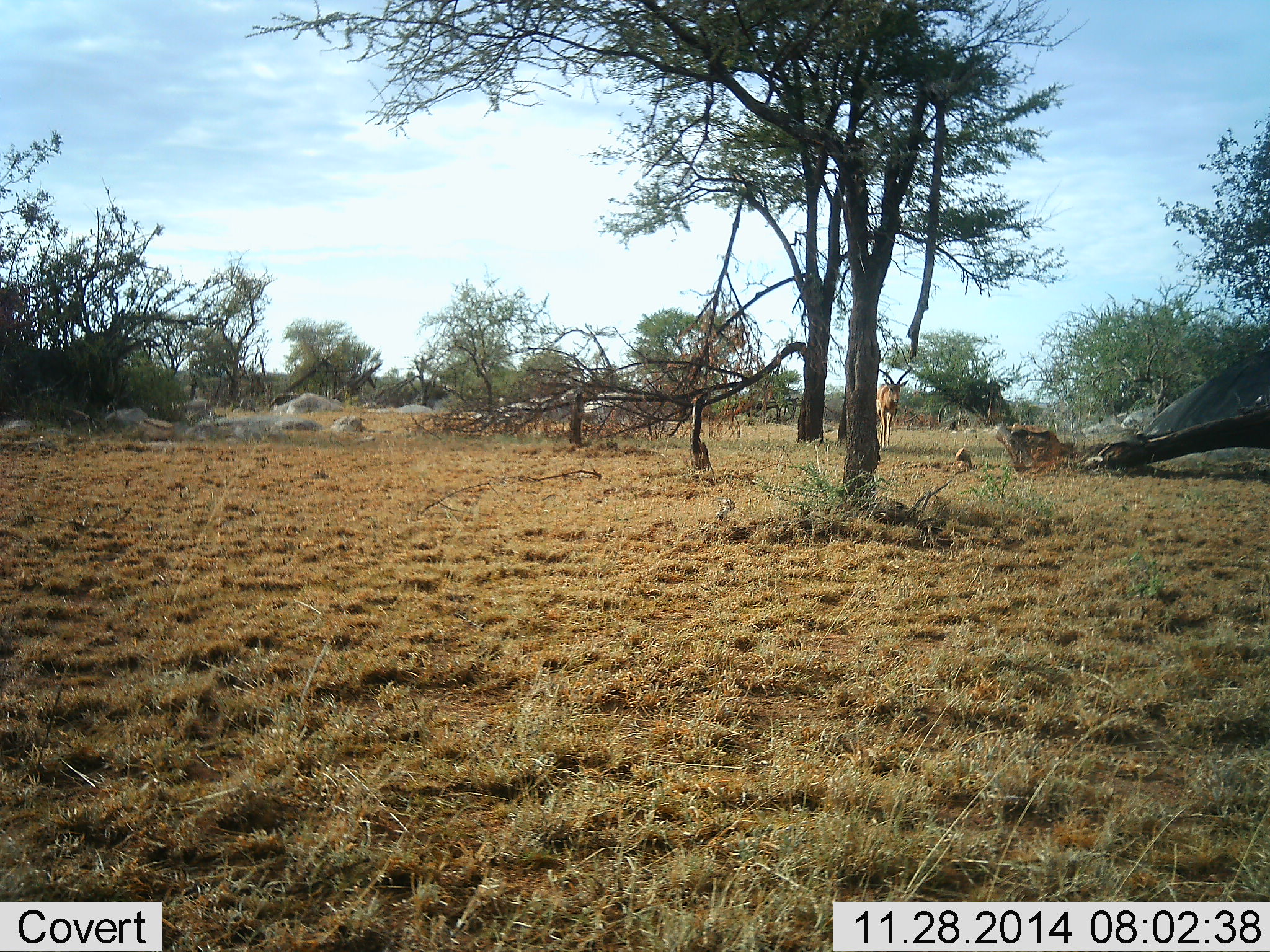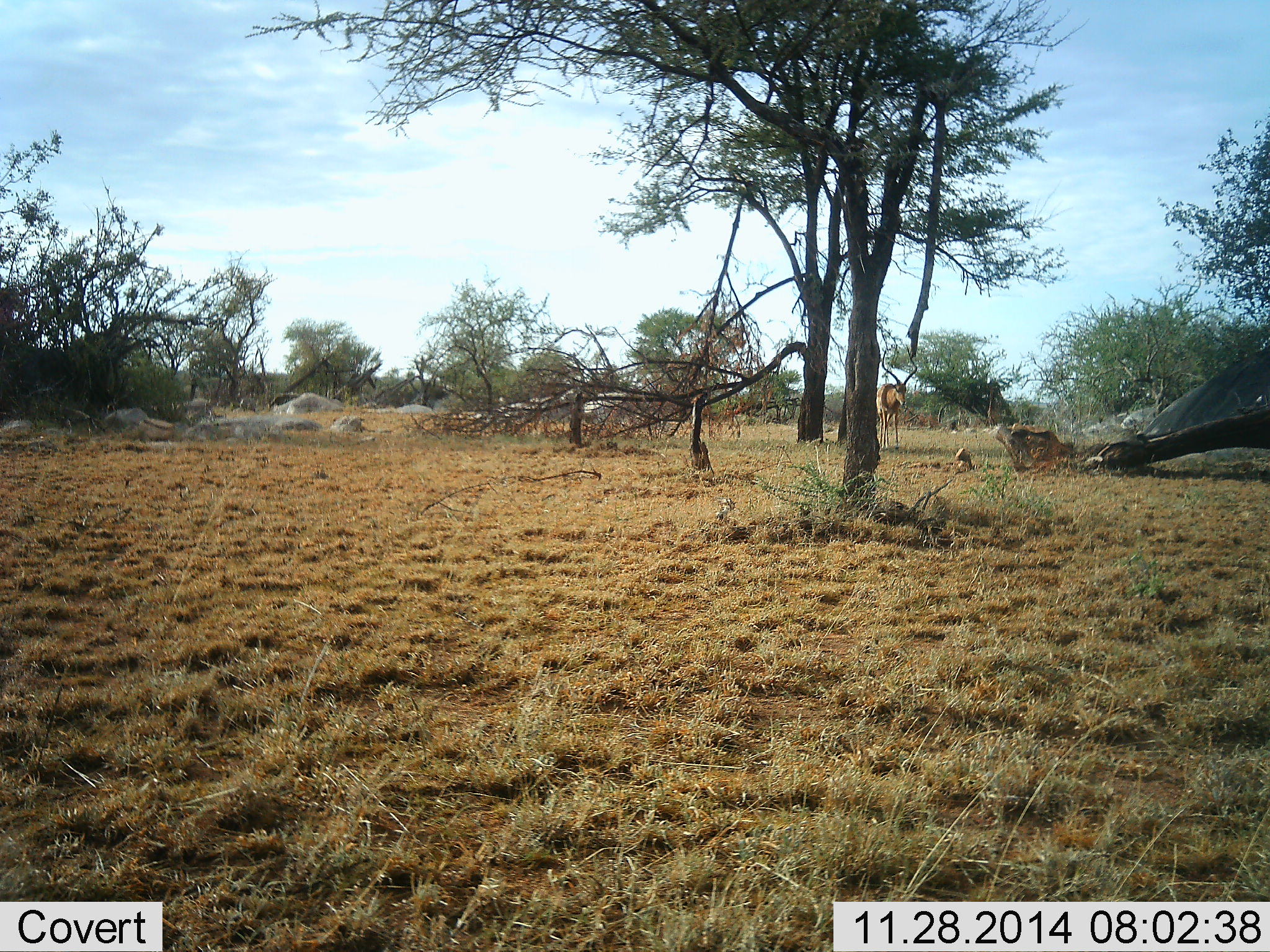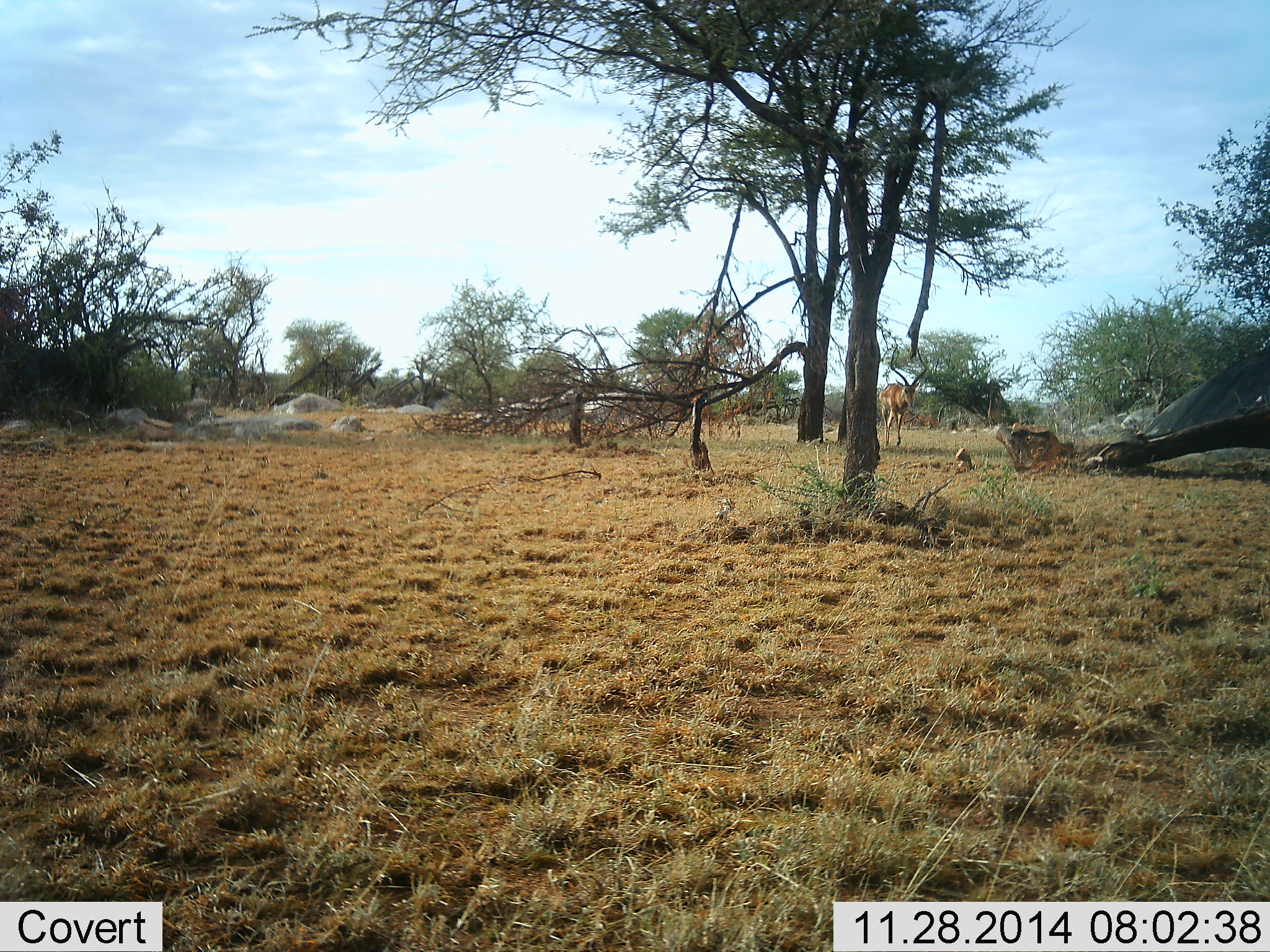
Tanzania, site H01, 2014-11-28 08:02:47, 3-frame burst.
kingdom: Animalia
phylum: Chordata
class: Mammalia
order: Artiodactyla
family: Bovidae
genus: Aepyceros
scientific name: Aepyceros melampus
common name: impala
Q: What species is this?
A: Impala (Aepyceros melampus).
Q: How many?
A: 1.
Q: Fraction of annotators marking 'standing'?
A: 40%.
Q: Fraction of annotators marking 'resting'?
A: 0%.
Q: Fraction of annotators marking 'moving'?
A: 80%.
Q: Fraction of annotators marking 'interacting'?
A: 0%.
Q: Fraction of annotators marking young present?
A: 0%.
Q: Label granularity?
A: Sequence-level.